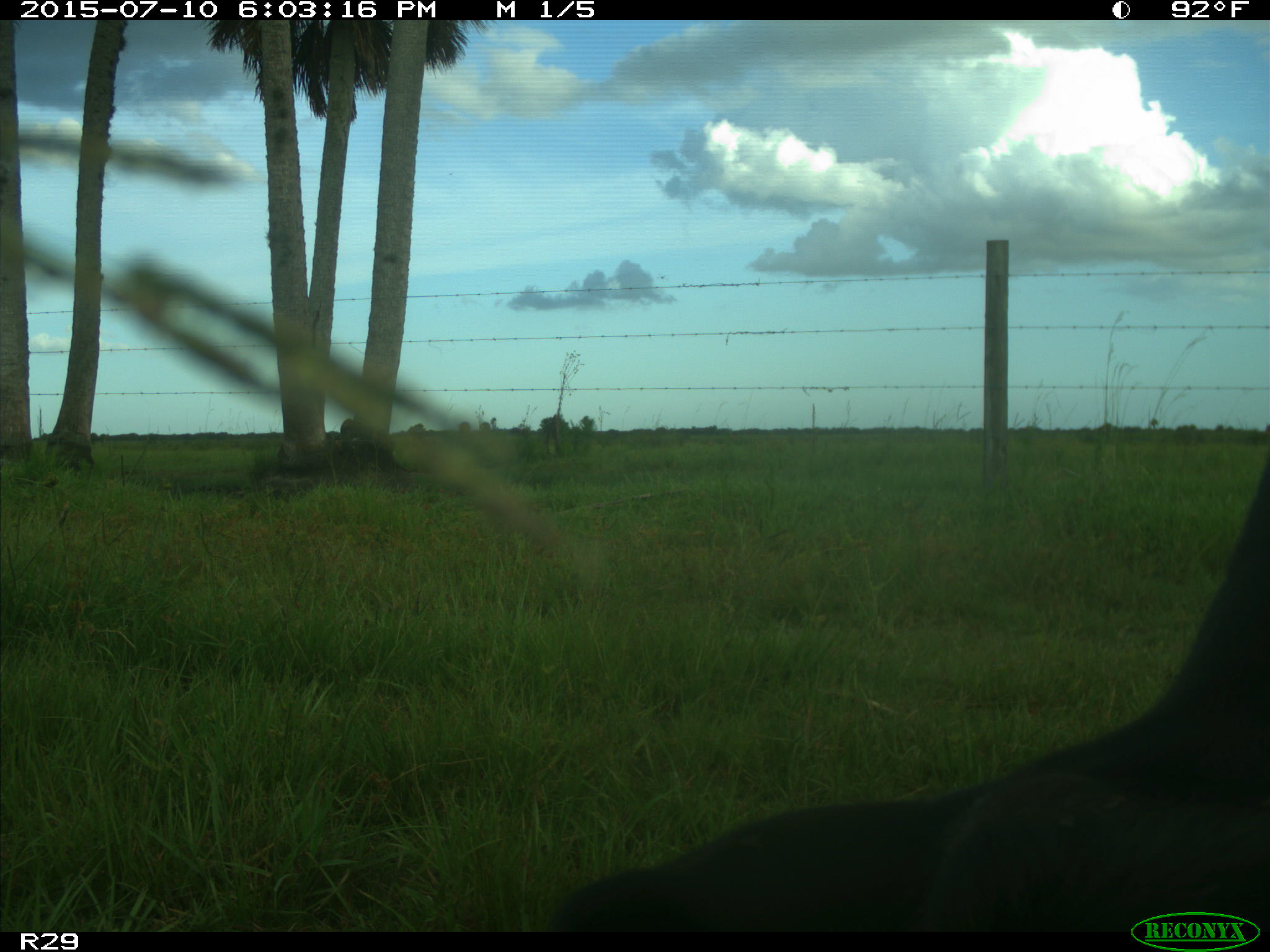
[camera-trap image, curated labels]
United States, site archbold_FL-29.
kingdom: Animalia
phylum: Chordata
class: Mammalia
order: Artiodactyla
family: Bovidae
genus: Bos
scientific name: Bos taurus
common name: domestic cow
Bos taurus (domestic cow).